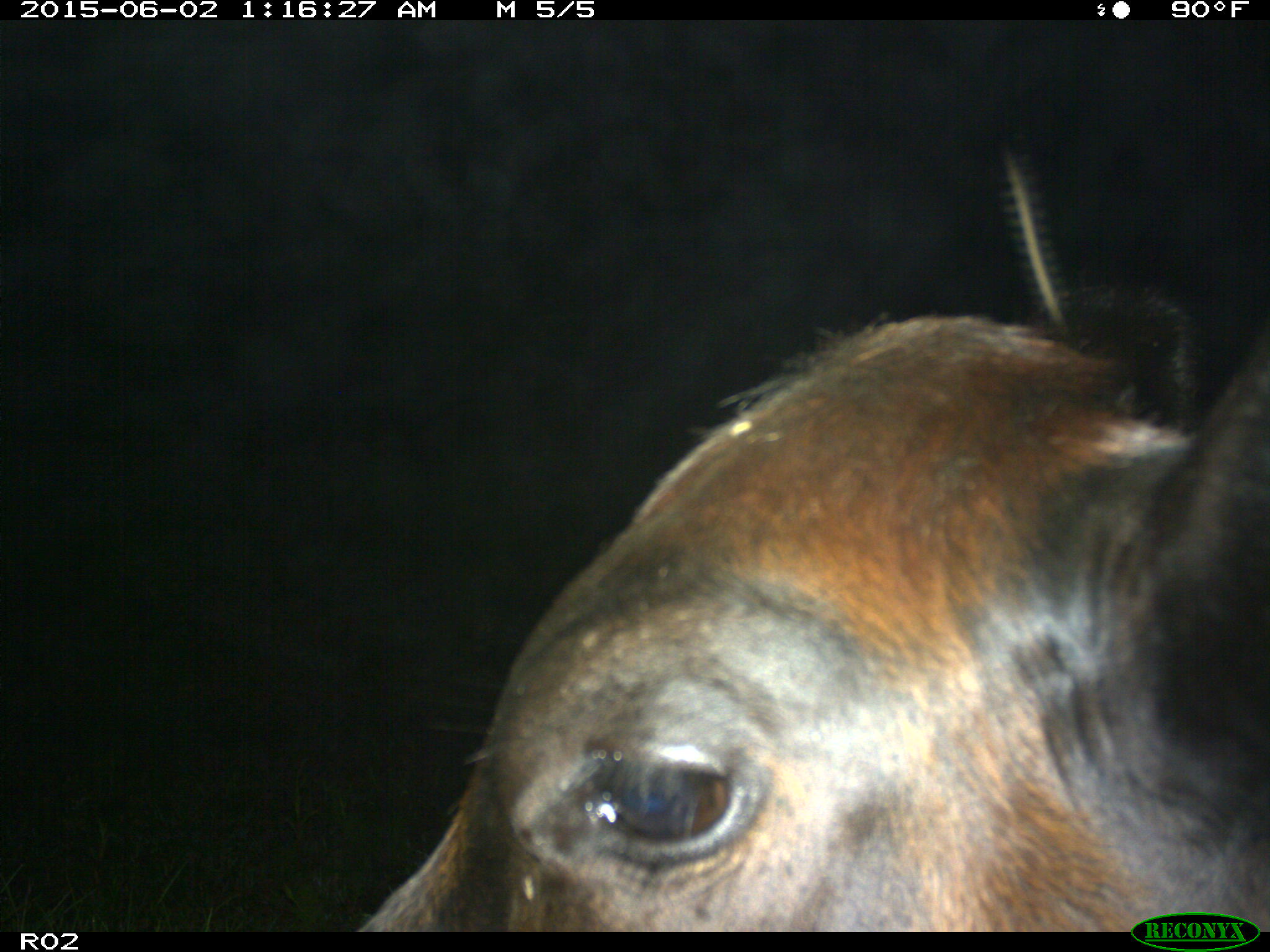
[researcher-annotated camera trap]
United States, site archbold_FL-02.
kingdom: Animalia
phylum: Chordata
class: Mammalia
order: Artiodactyla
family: Bovidae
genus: Bos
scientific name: Bos taurus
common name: domestic cow